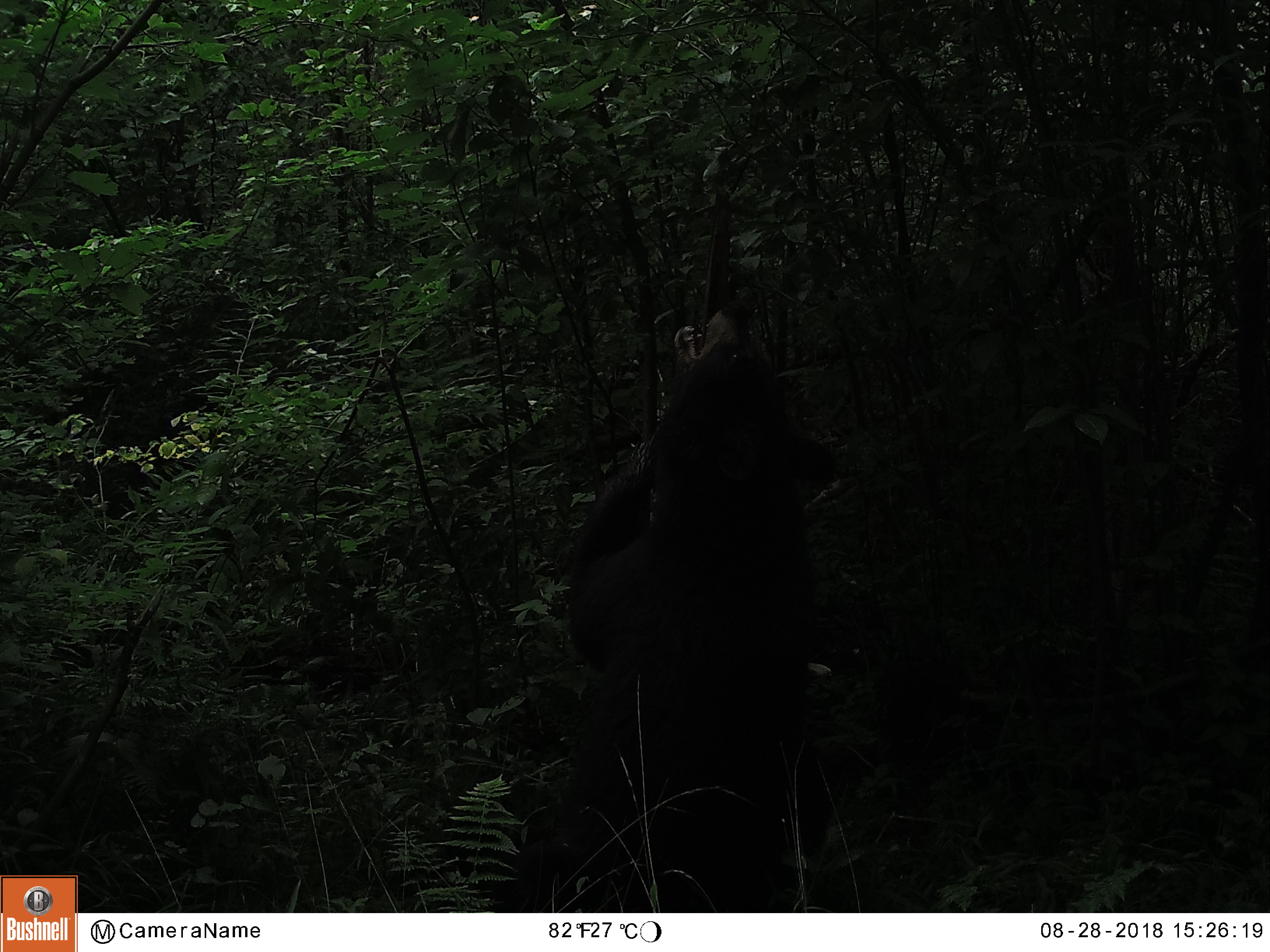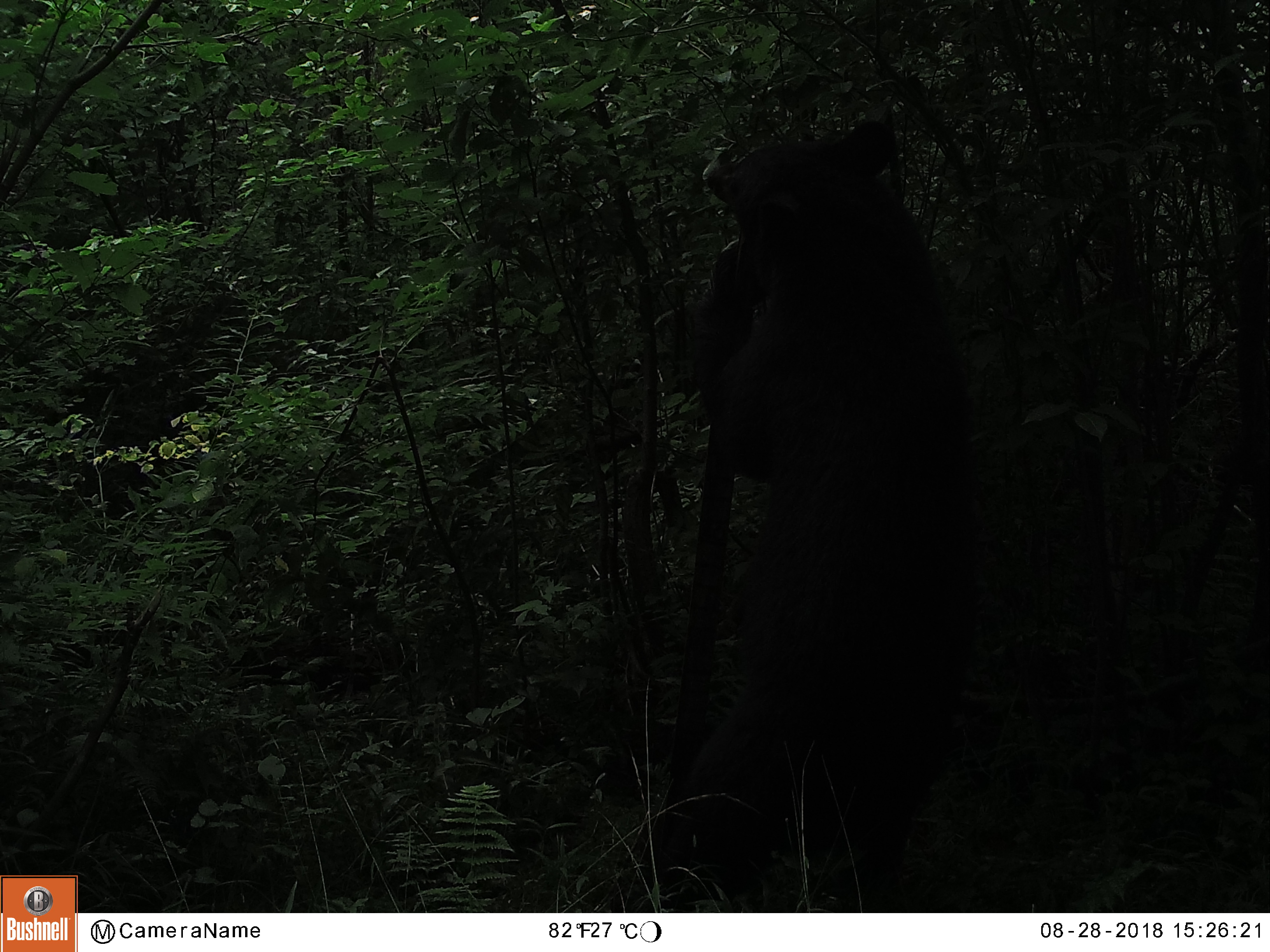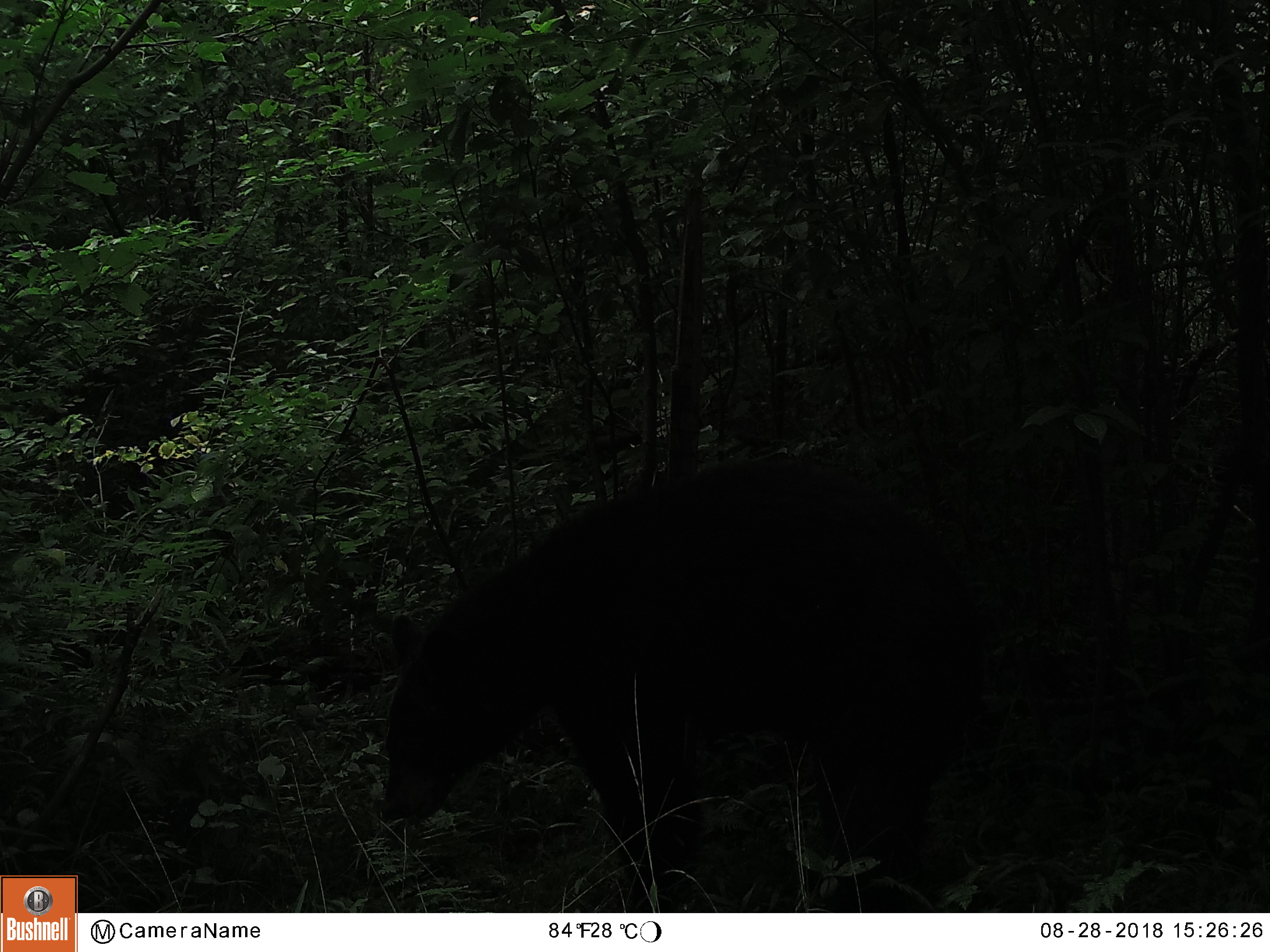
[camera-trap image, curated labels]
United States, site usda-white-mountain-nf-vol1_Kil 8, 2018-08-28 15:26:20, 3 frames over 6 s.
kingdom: Animalia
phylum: Chordata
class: Mammalia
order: Carnivora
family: Ursidae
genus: Ursus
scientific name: Ursus americanus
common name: black bear